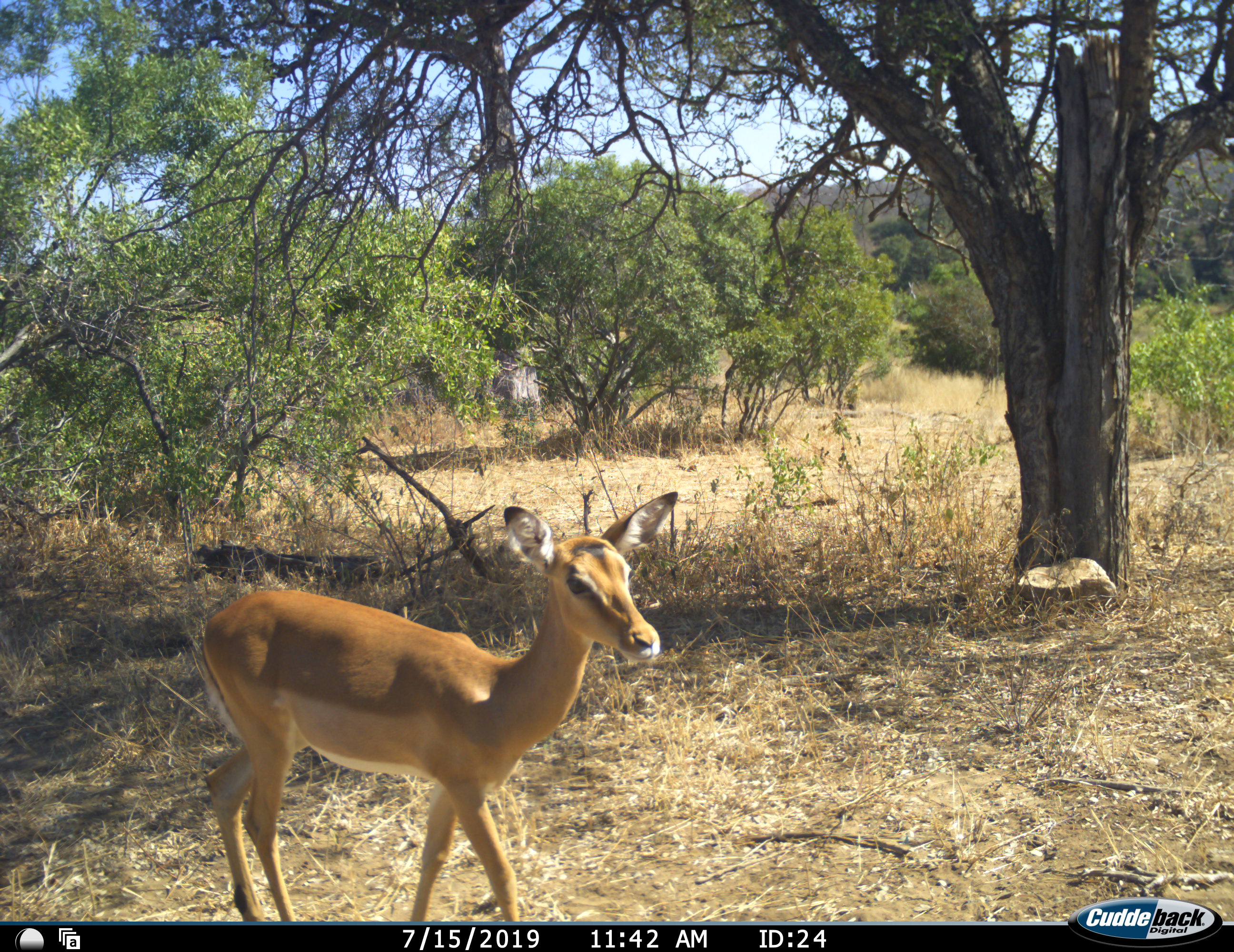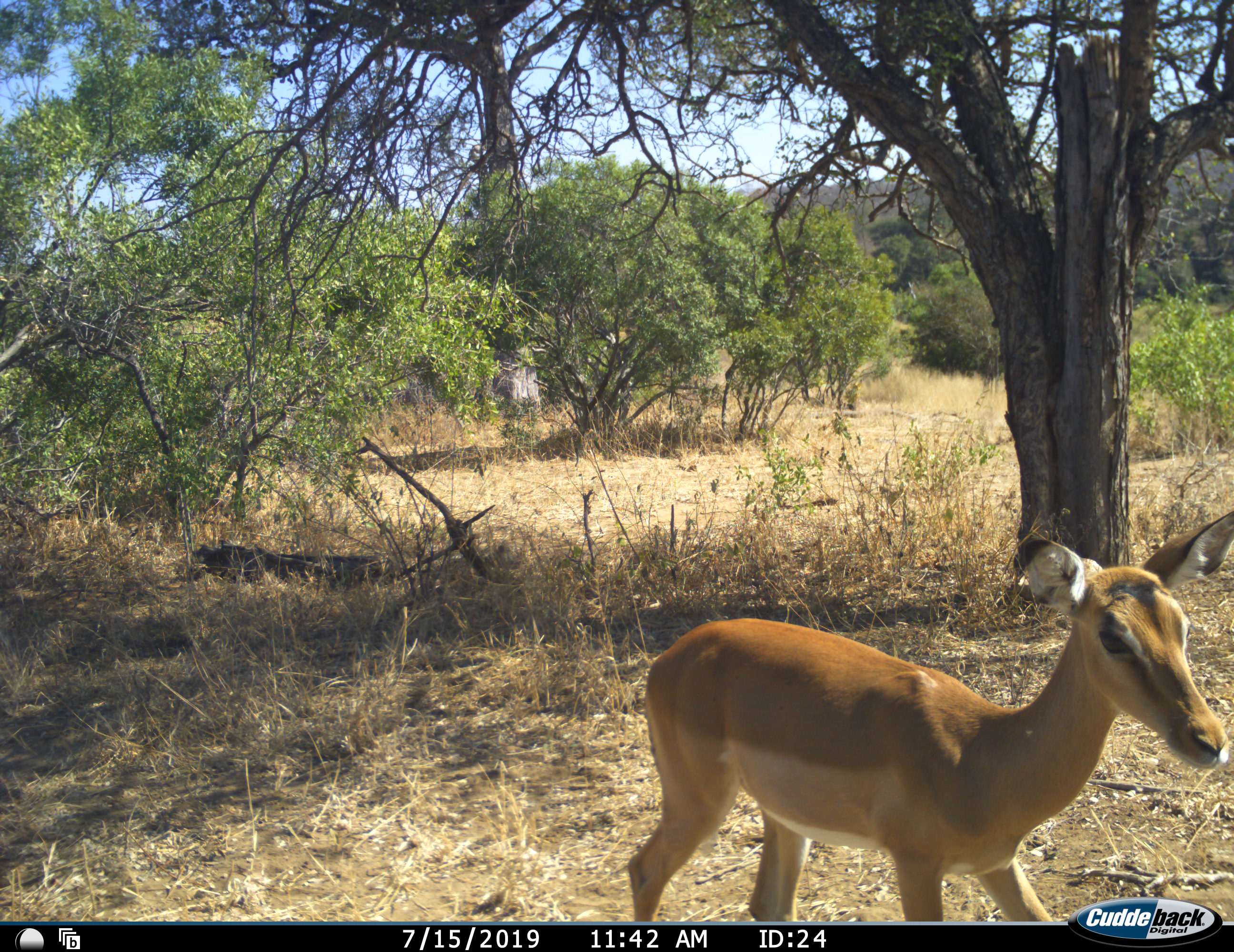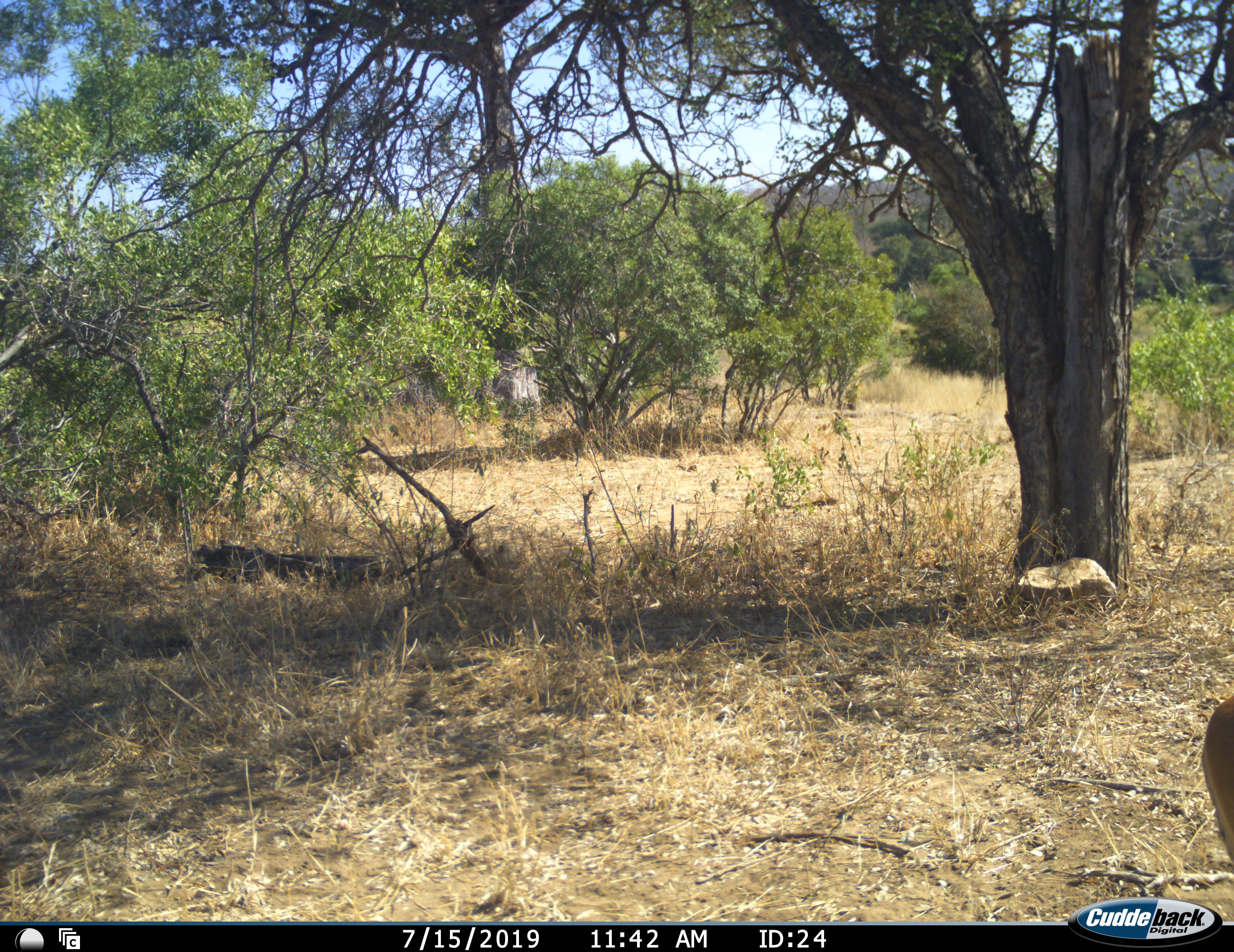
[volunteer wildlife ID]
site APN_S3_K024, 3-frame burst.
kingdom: Animalia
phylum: Chordata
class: Mammalia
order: Artiodactyla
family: Bovidae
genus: Aepyceros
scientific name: Aepyceros melampus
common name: impala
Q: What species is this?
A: Impala (Aepyceros melampus).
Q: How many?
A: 1.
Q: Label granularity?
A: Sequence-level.